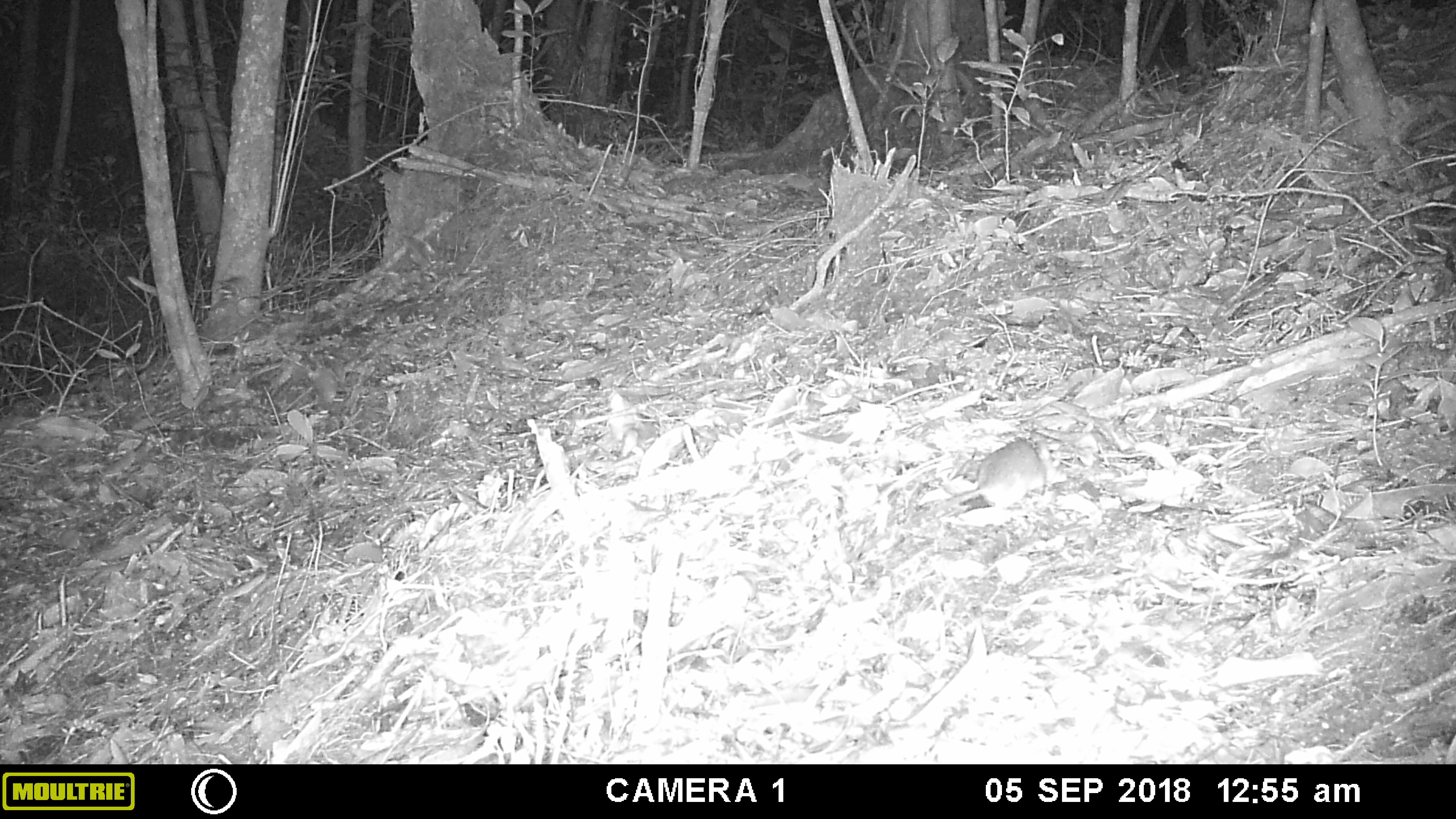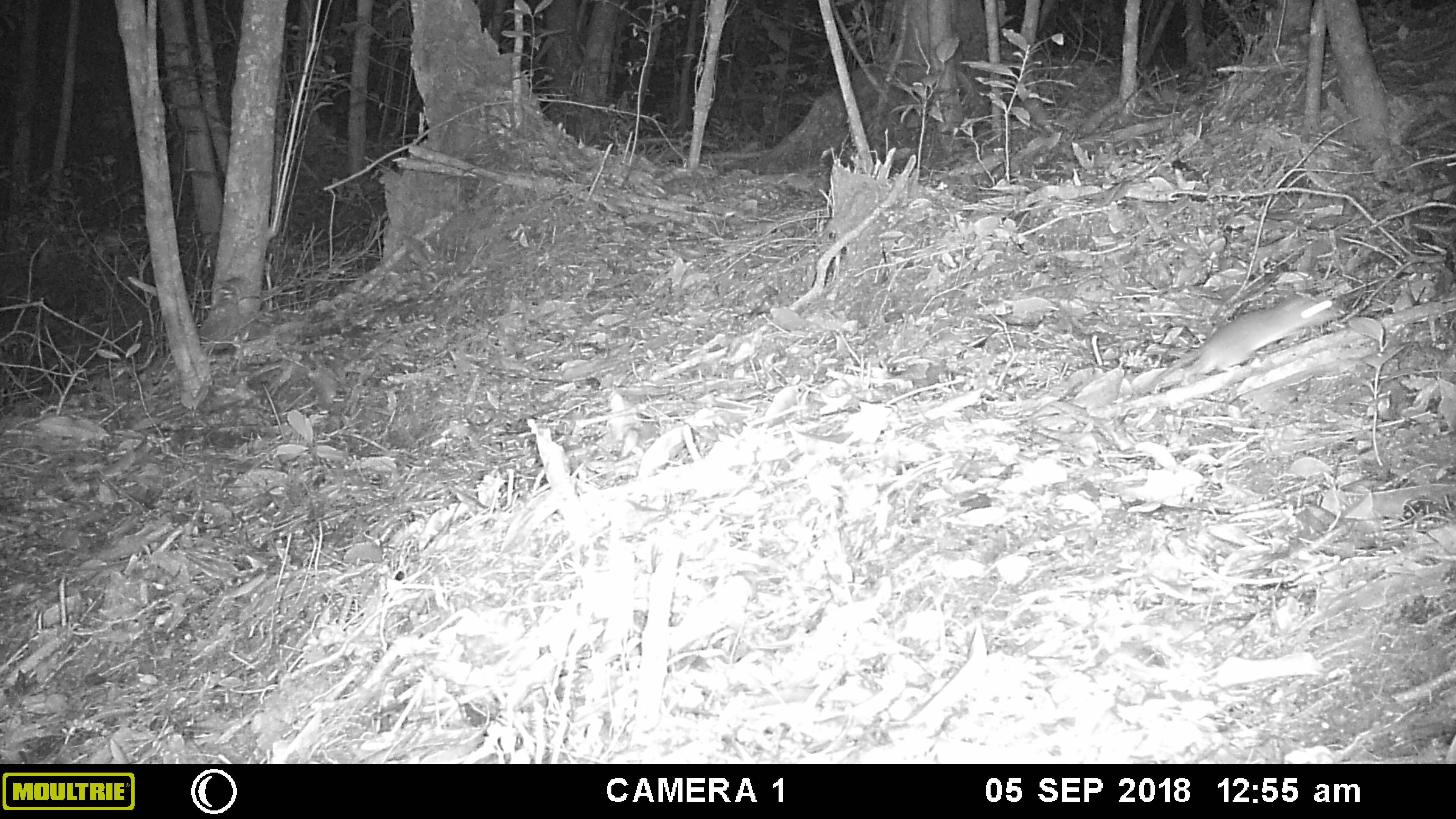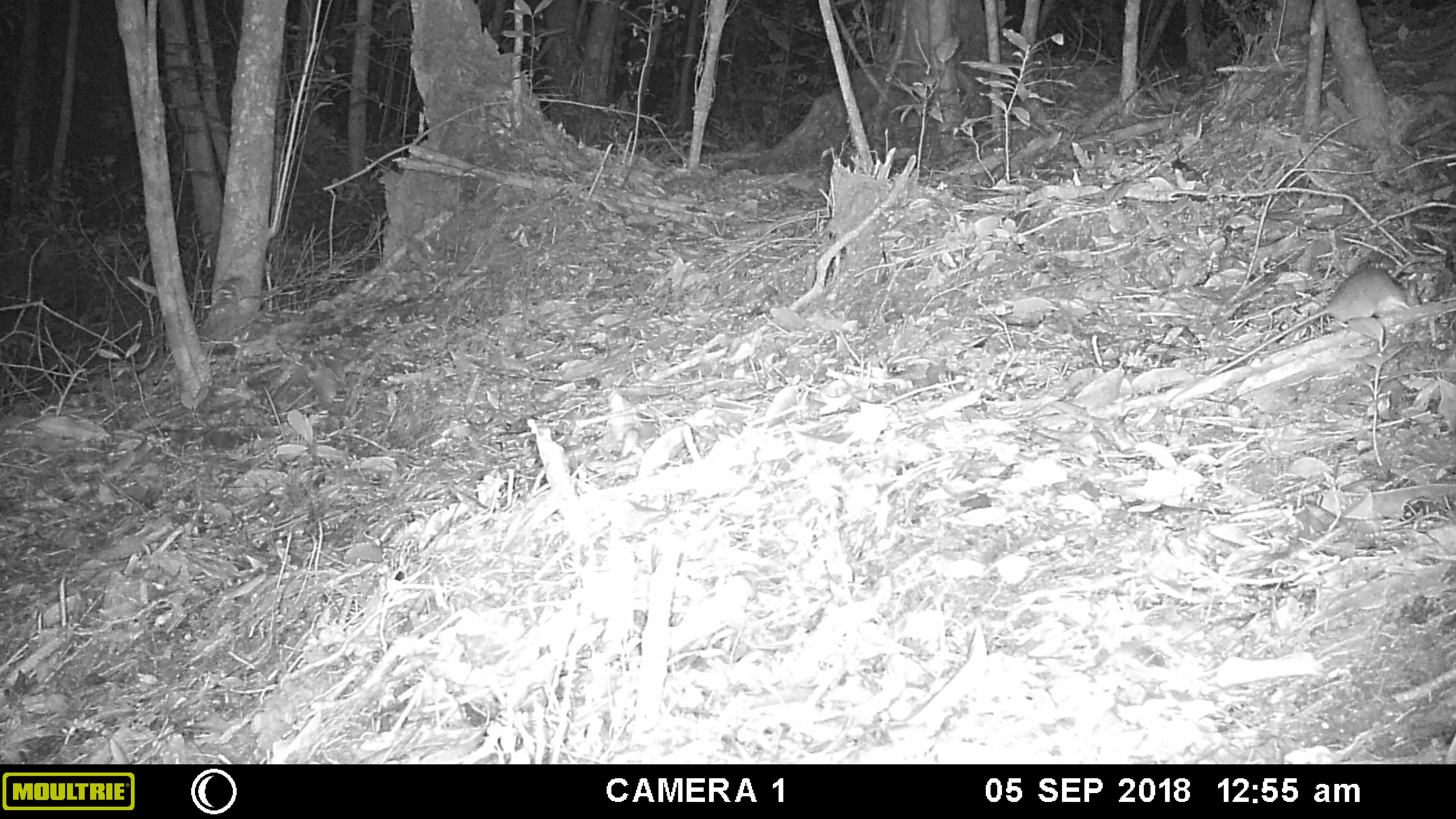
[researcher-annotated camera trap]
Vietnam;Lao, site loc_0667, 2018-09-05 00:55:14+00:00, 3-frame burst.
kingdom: Animalia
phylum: Chordata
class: Mammalia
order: Rodentia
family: Muridae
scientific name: Muridae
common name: old-world mice and rats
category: unidentified murid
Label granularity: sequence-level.